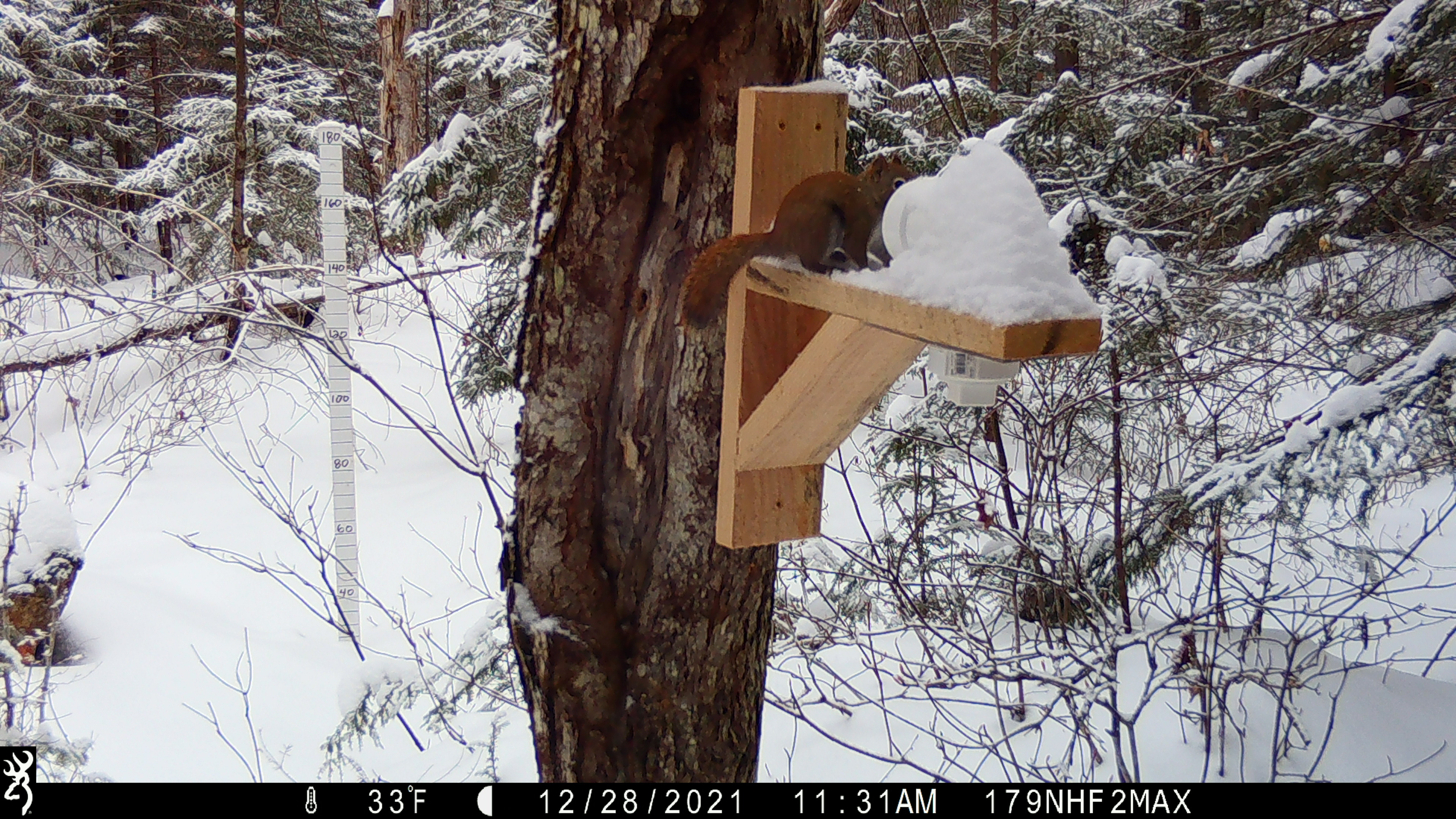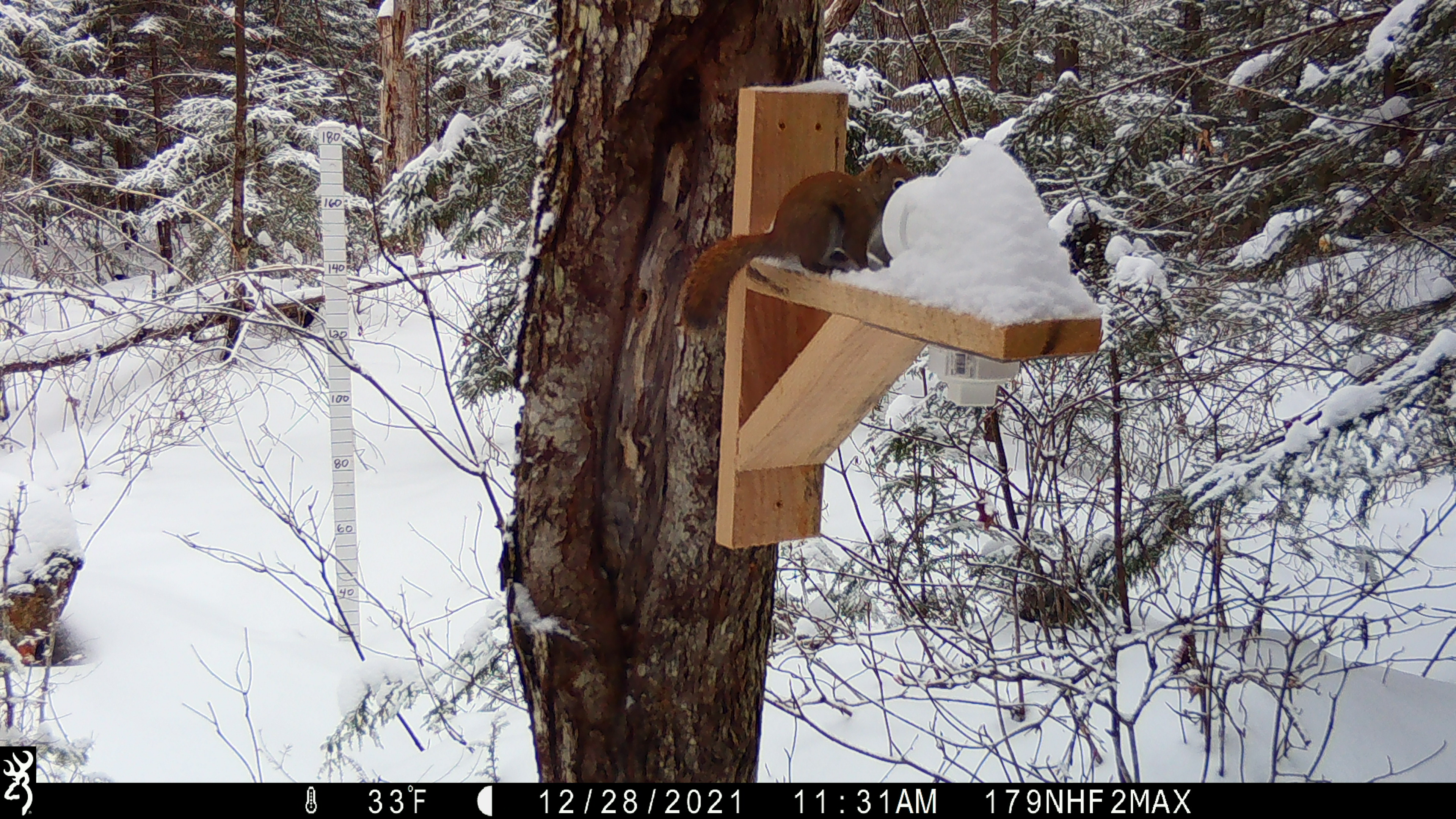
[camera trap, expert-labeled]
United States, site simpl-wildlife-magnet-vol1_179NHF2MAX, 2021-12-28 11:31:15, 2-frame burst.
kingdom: Animalia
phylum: Chordata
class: Mammalia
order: Rodentia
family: Sciuridae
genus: Tamiasciurus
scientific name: Tamiasciurus hudsonicus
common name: red squirrel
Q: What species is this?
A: Red squirrel (Tamiasciurus hudsonicus).